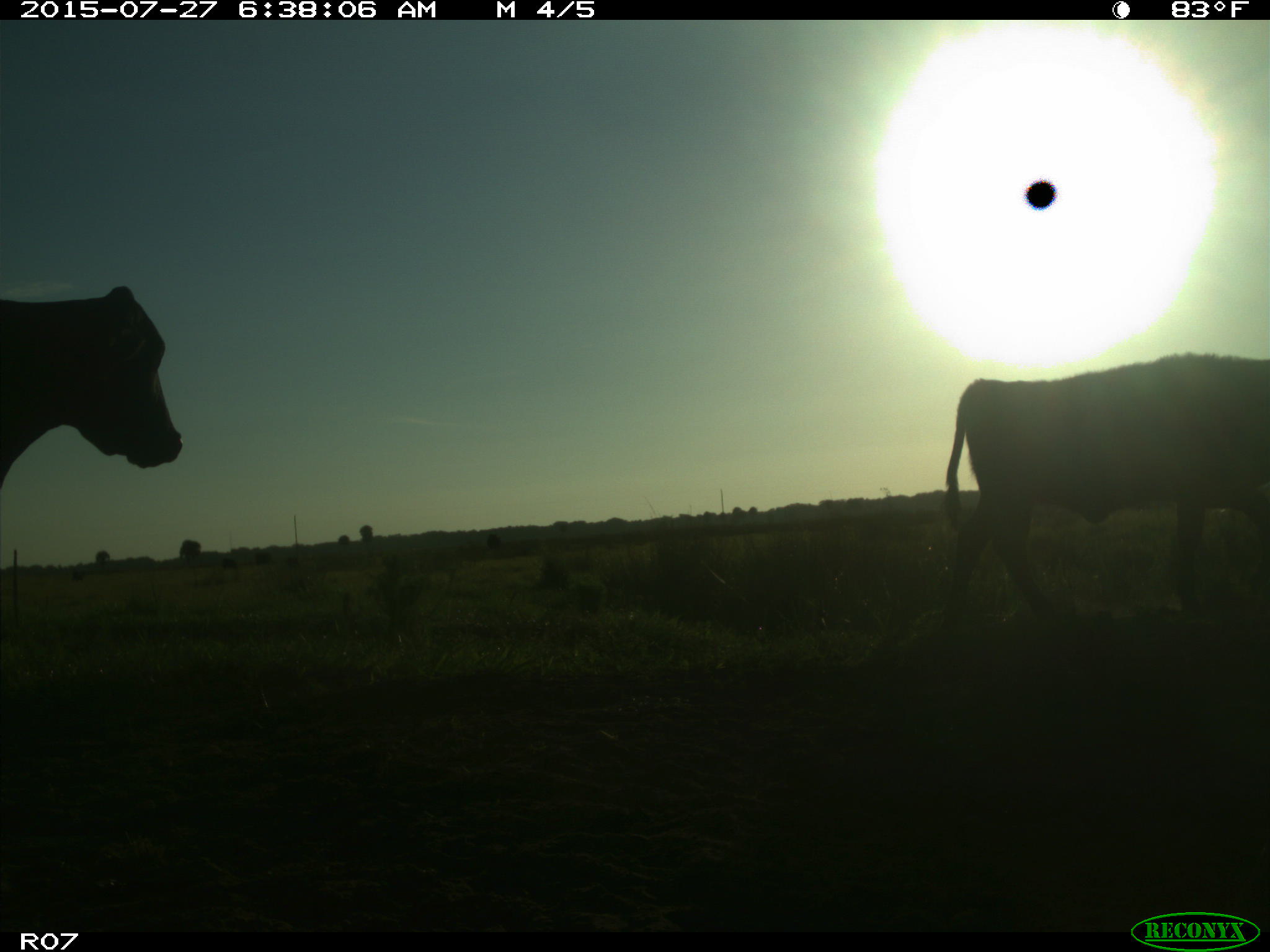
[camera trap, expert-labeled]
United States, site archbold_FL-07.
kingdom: Animalia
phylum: Chordata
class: Mammalia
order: Artiodactyla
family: Bovidae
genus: Bos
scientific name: Bos taurus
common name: domestic cow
Bos taurus (domestic cow).